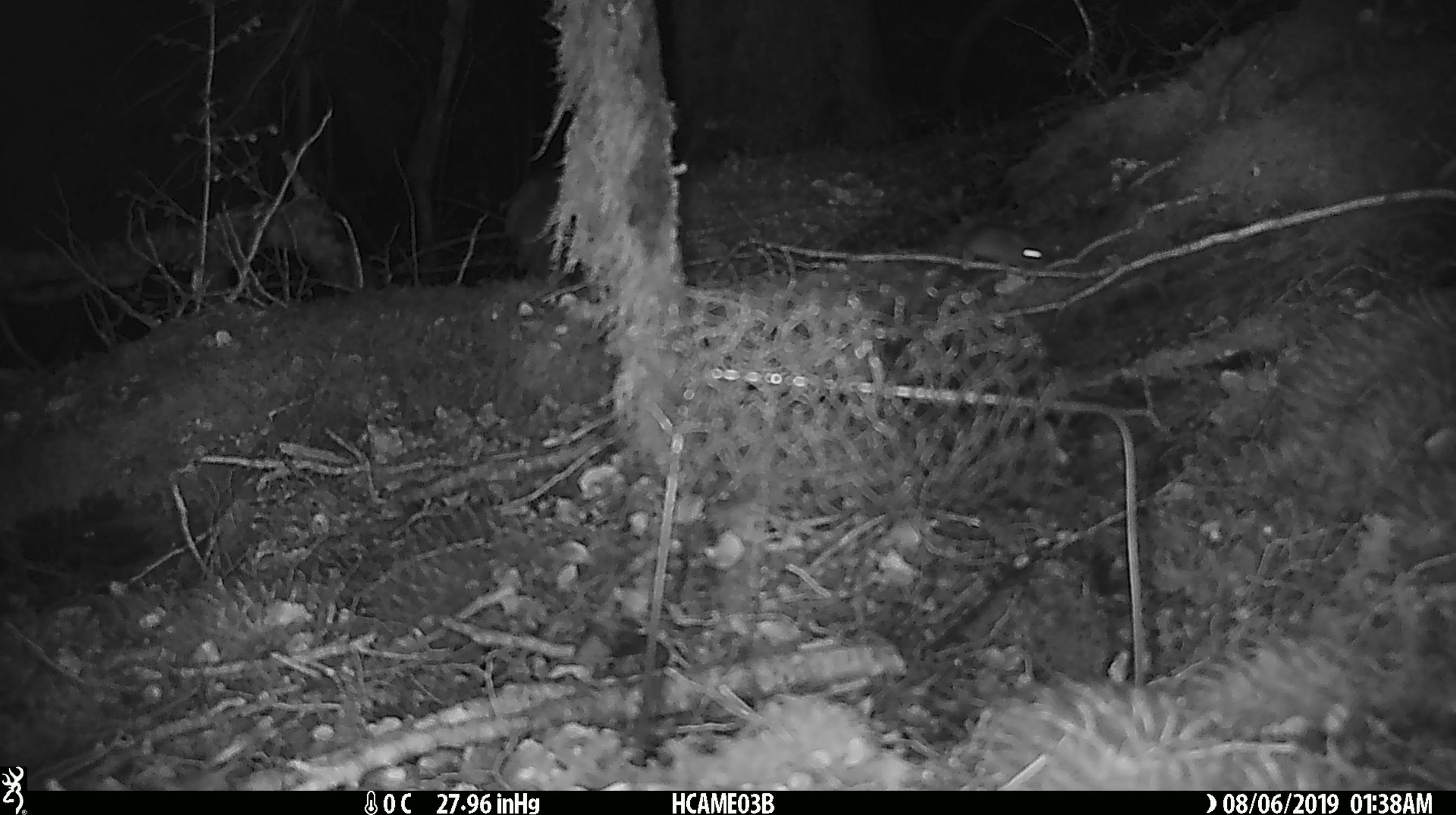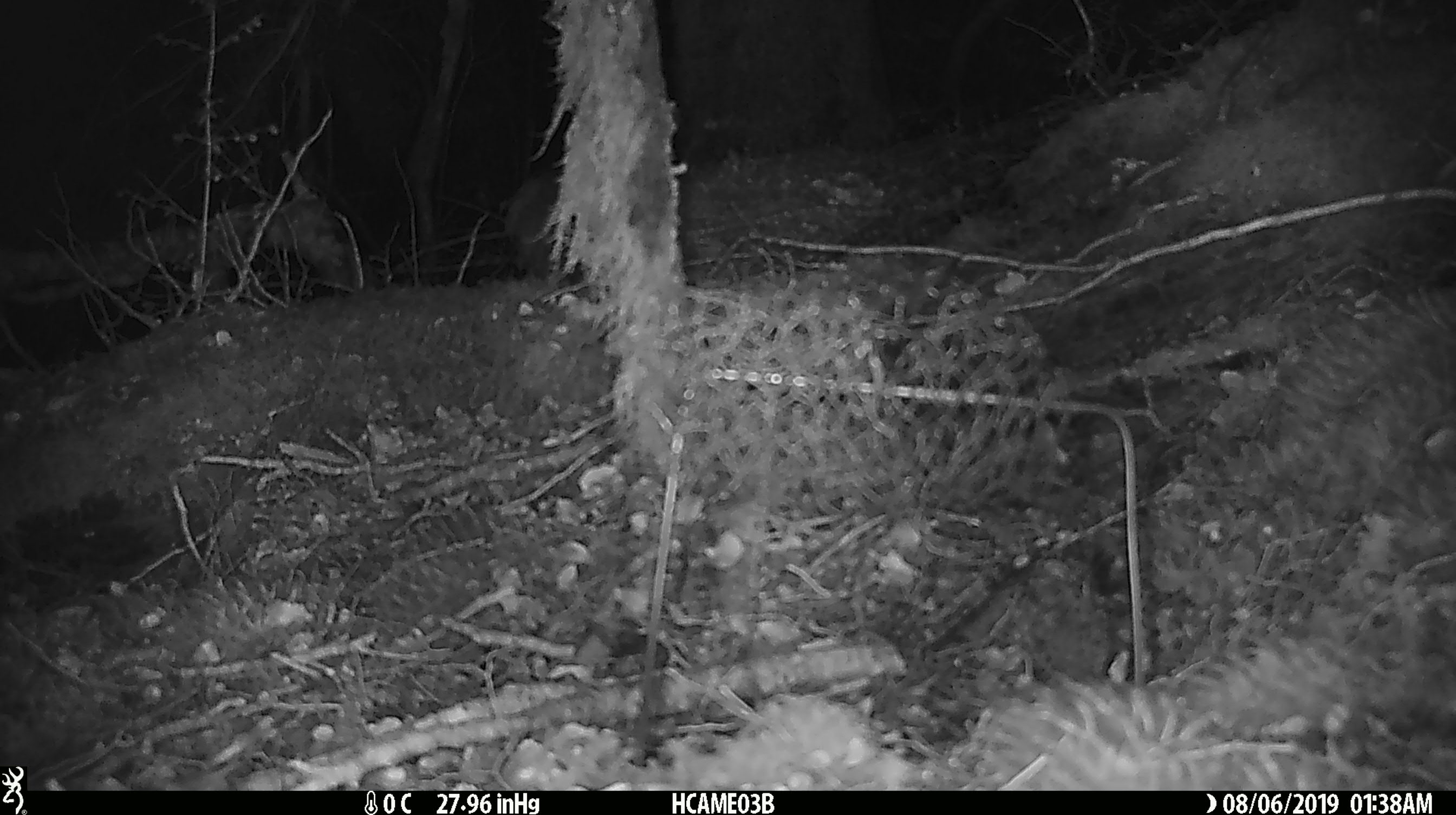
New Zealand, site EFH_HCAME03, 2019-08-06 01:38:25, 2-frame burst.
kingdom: Animalia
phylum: Chordata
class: Mammalia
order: Rodentia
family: Muridae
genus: Mus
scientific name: Mus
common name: mouse